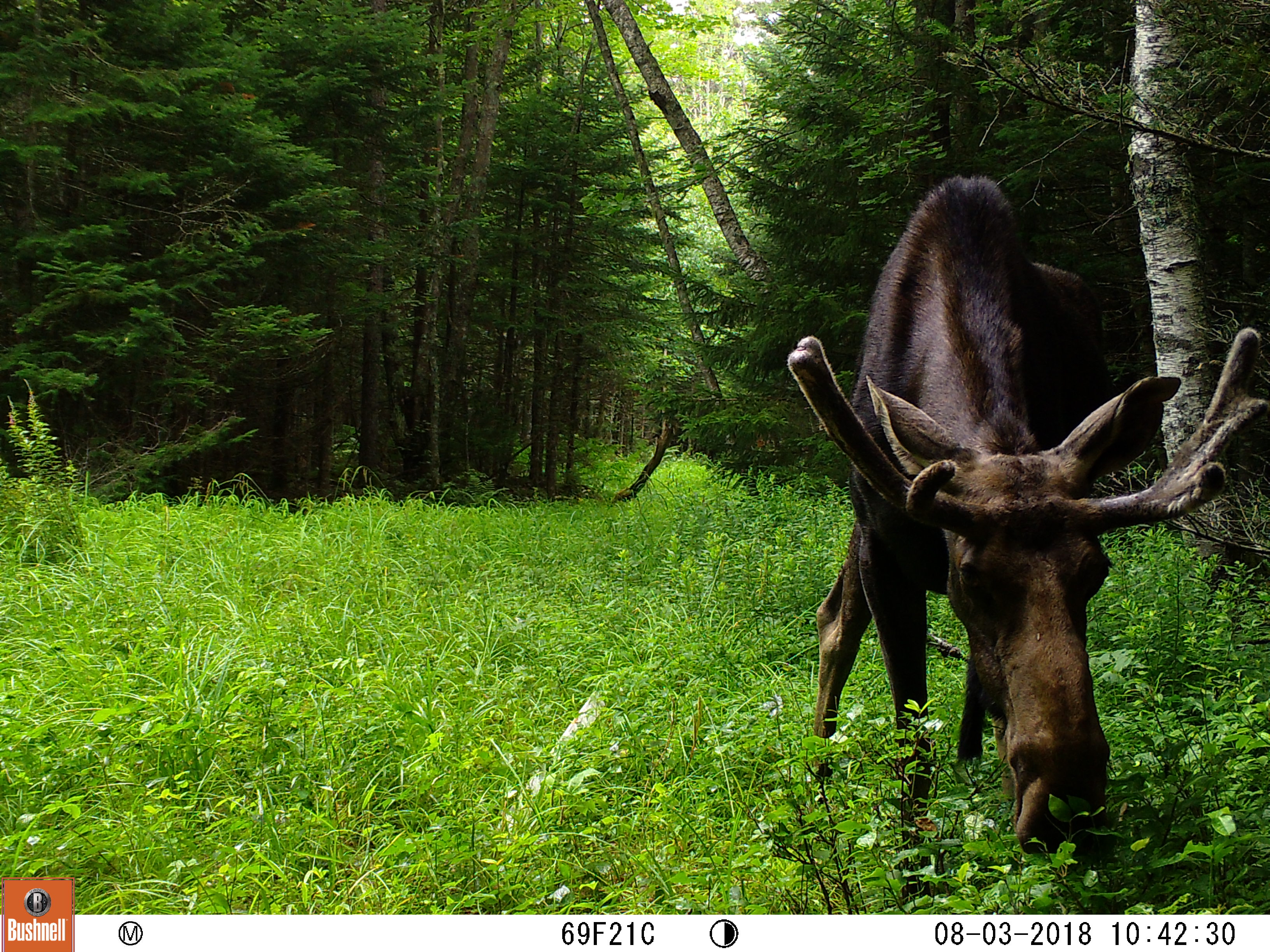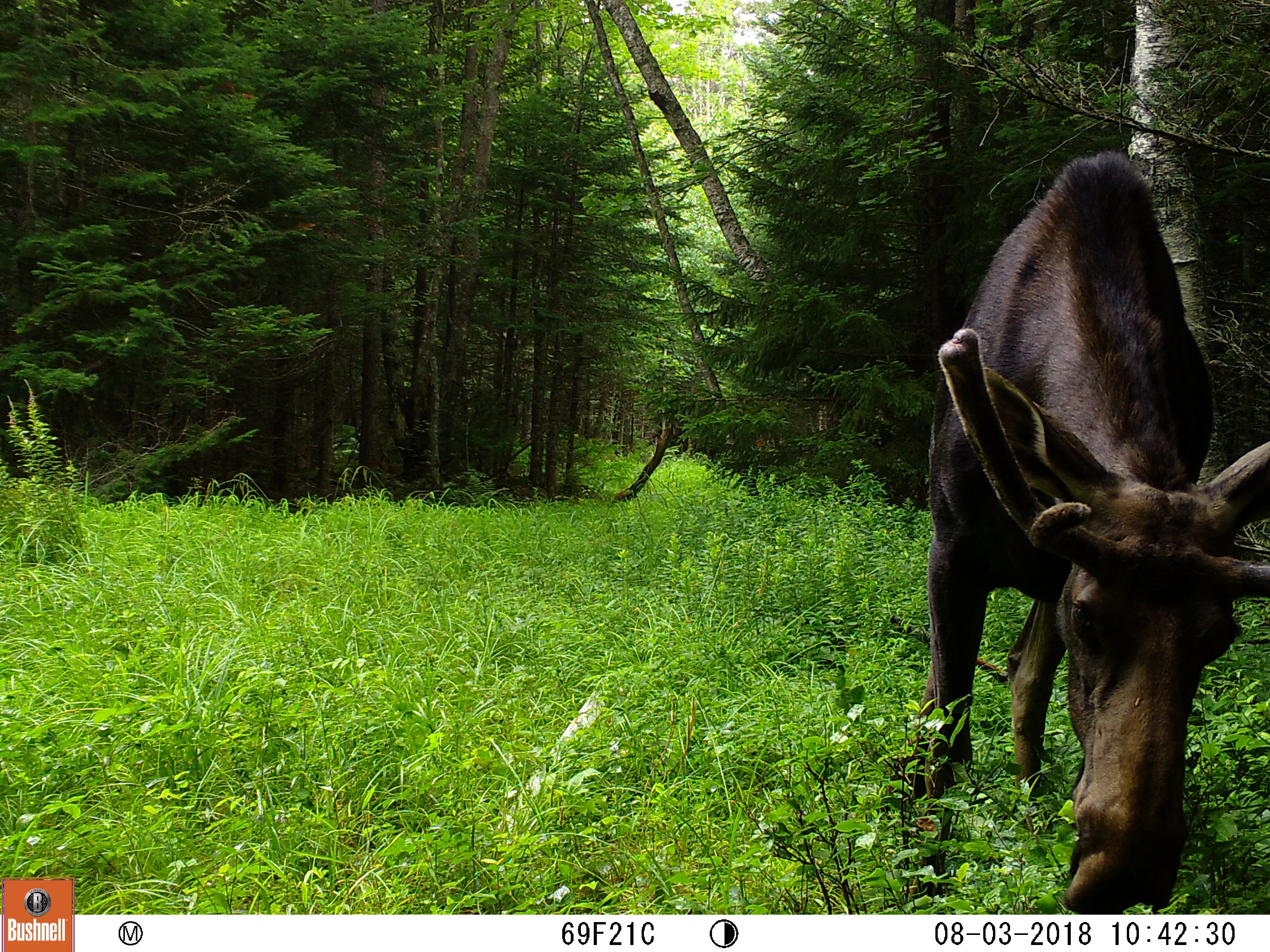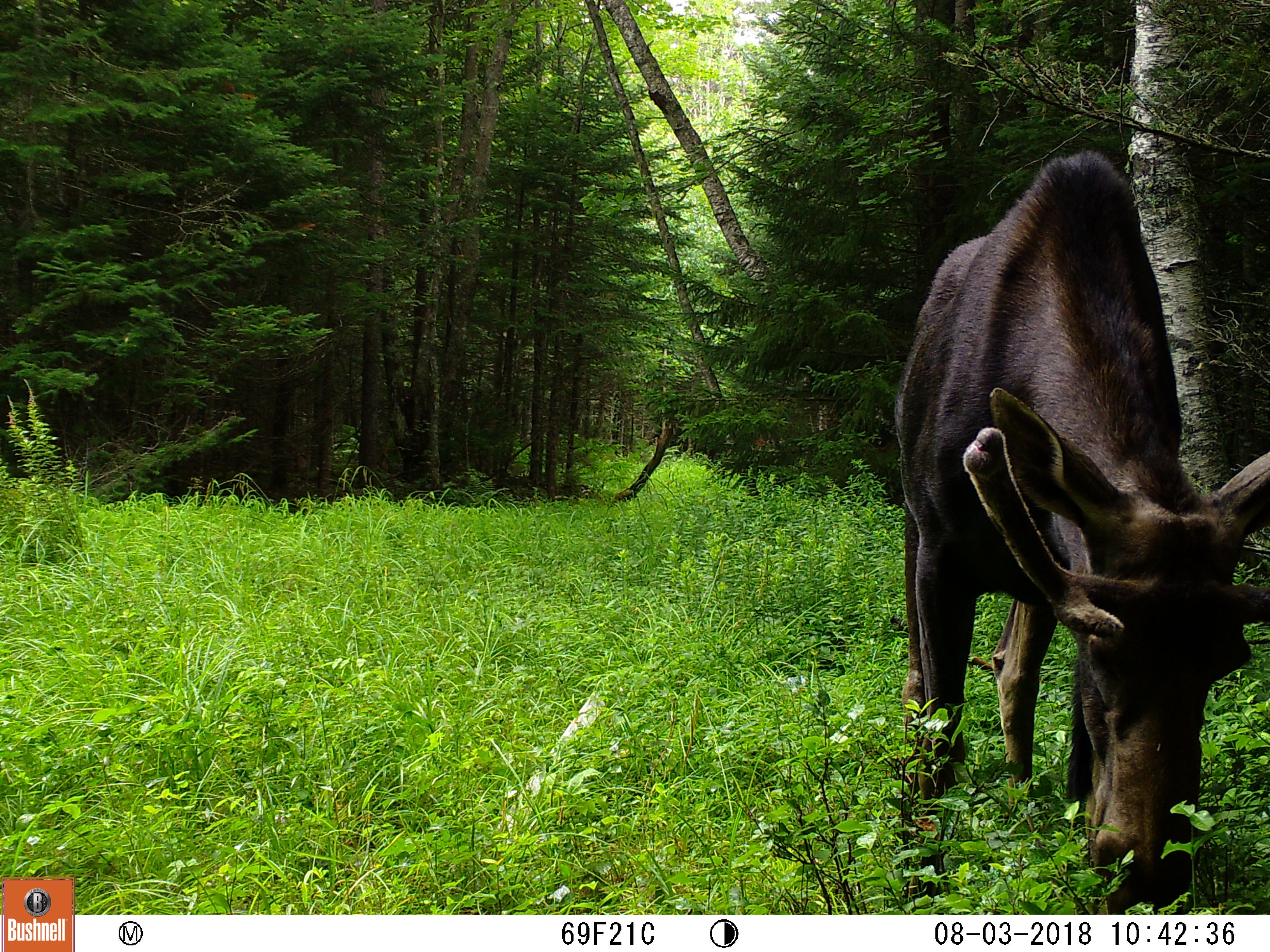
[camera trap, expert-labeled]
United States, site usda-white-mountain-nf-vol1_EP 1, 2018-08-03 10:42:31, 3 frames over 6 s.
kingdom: Animalia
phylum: Chordata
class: Mammalia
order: Artiodactyla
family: Cervidae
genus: Alces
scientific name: Alces alces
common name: moose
Moose (Alces alces).